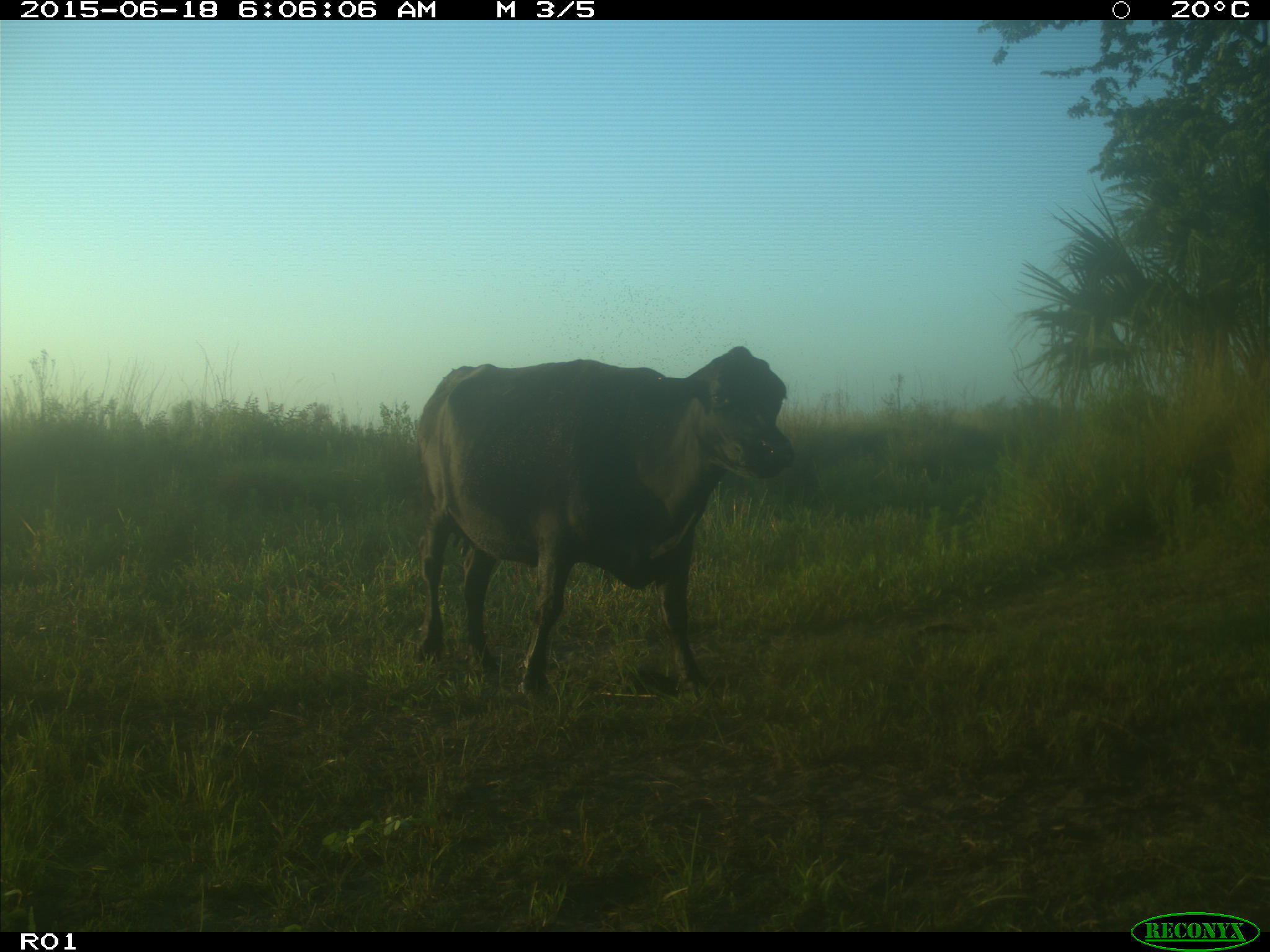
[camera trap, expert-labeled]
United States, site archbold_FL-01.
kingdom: Animalia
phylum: Chordata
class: Mammalia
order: Artiodactyla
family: Bovidae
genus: Bos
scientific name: Bos taurus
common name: domestic cow